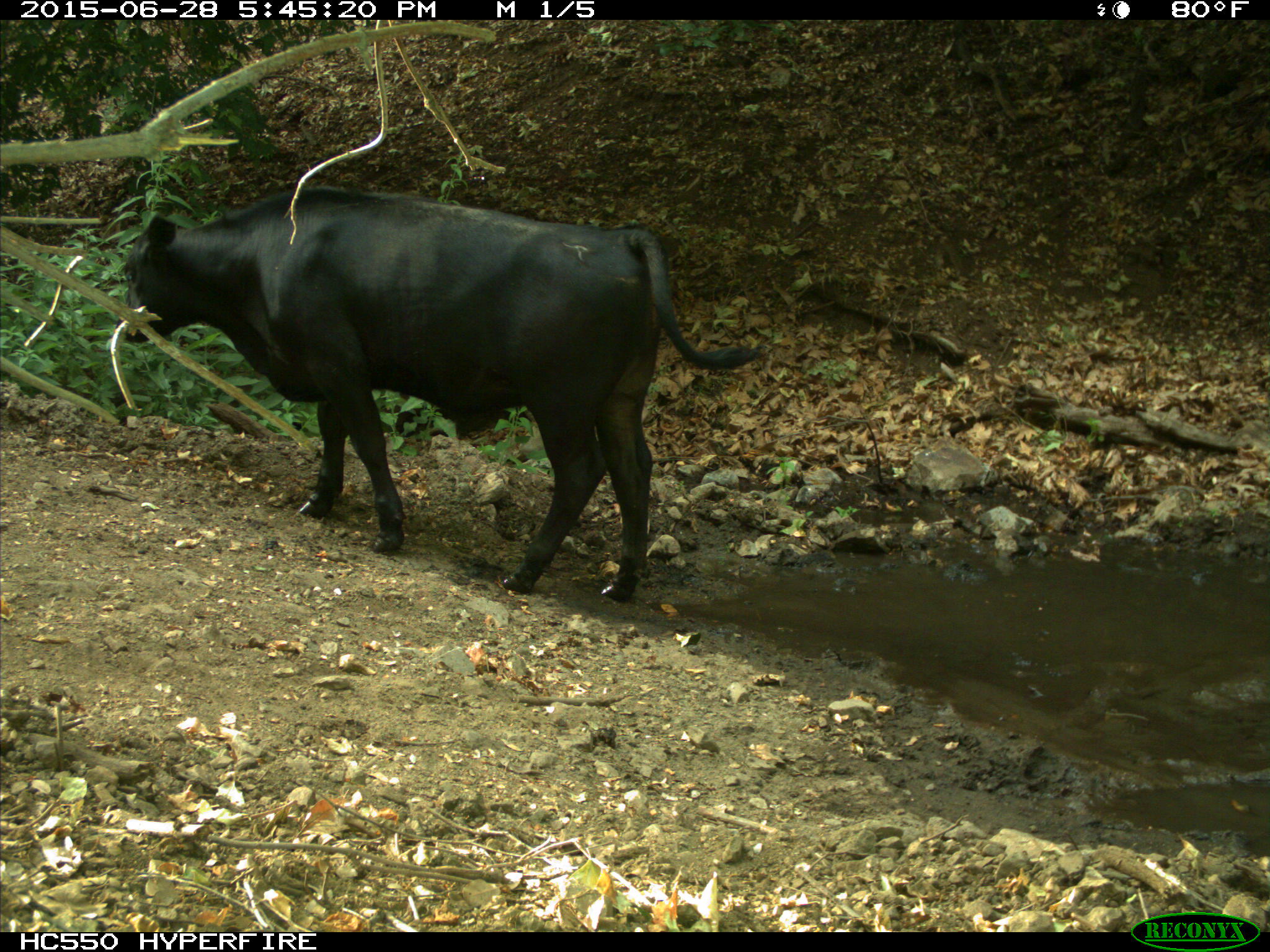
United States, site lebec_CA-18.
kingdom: Animalia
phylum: Chordata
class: Mammalia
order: Artiodactyla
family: Bovidae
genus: Bos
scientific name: Bos taurus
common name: domestic cow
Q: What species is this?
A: Bos taurus (domestic cow).